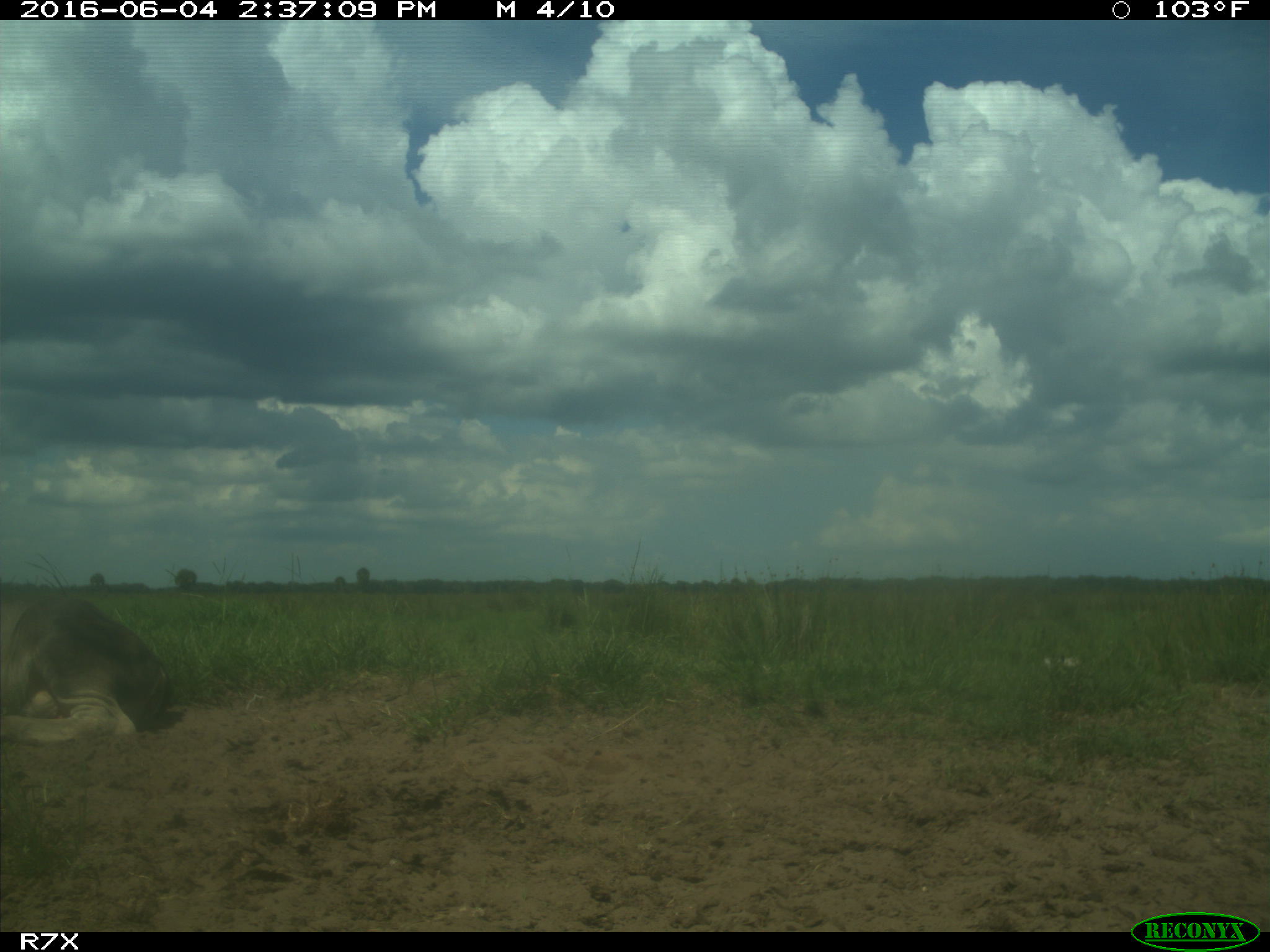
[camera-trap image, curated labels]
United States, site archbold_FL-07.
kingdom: Animalia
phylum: Chordata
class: Mammalia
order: Artiodactyla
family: Bovidae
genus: Bos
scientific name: Bos taurus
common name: domestic cow